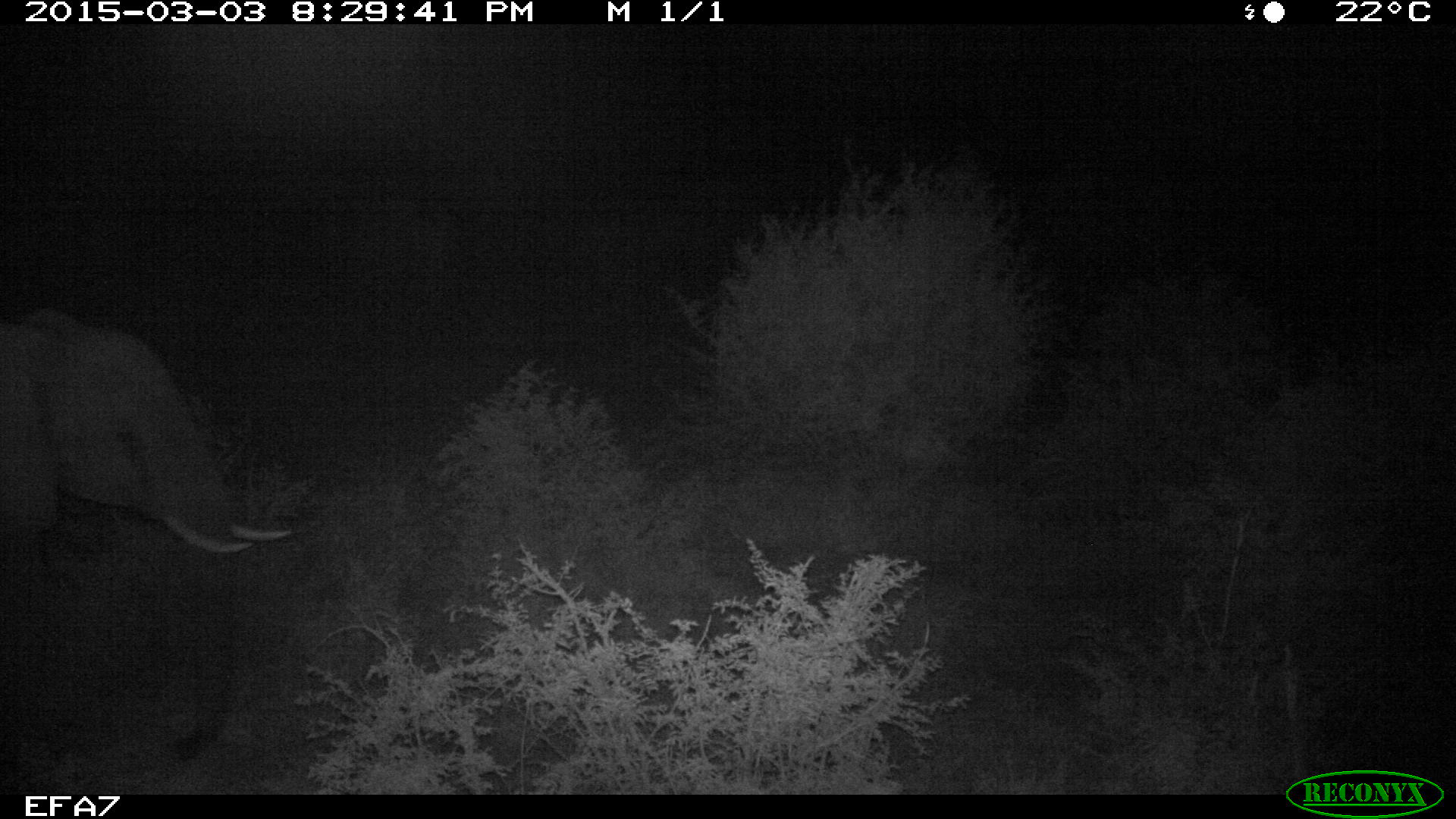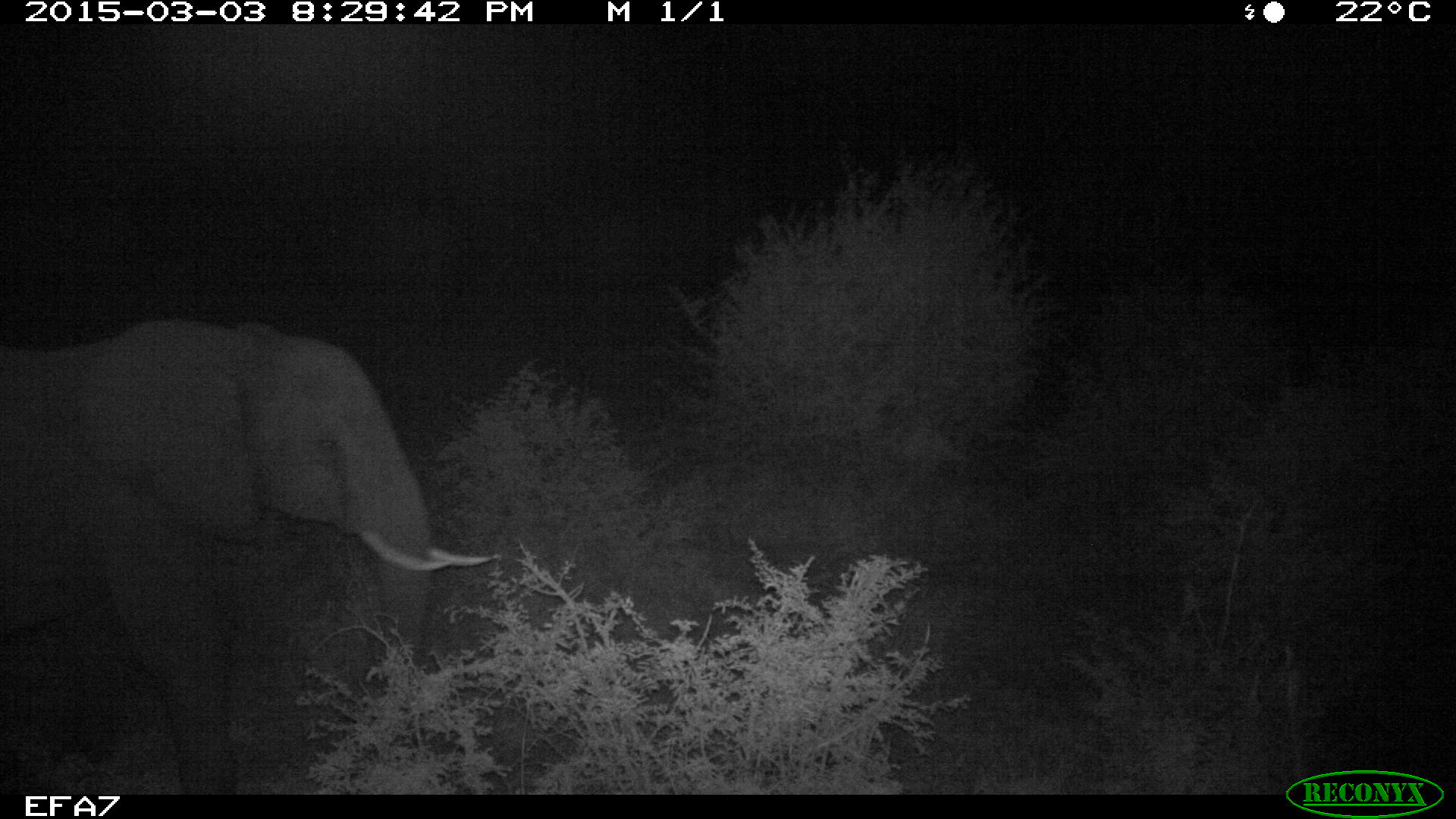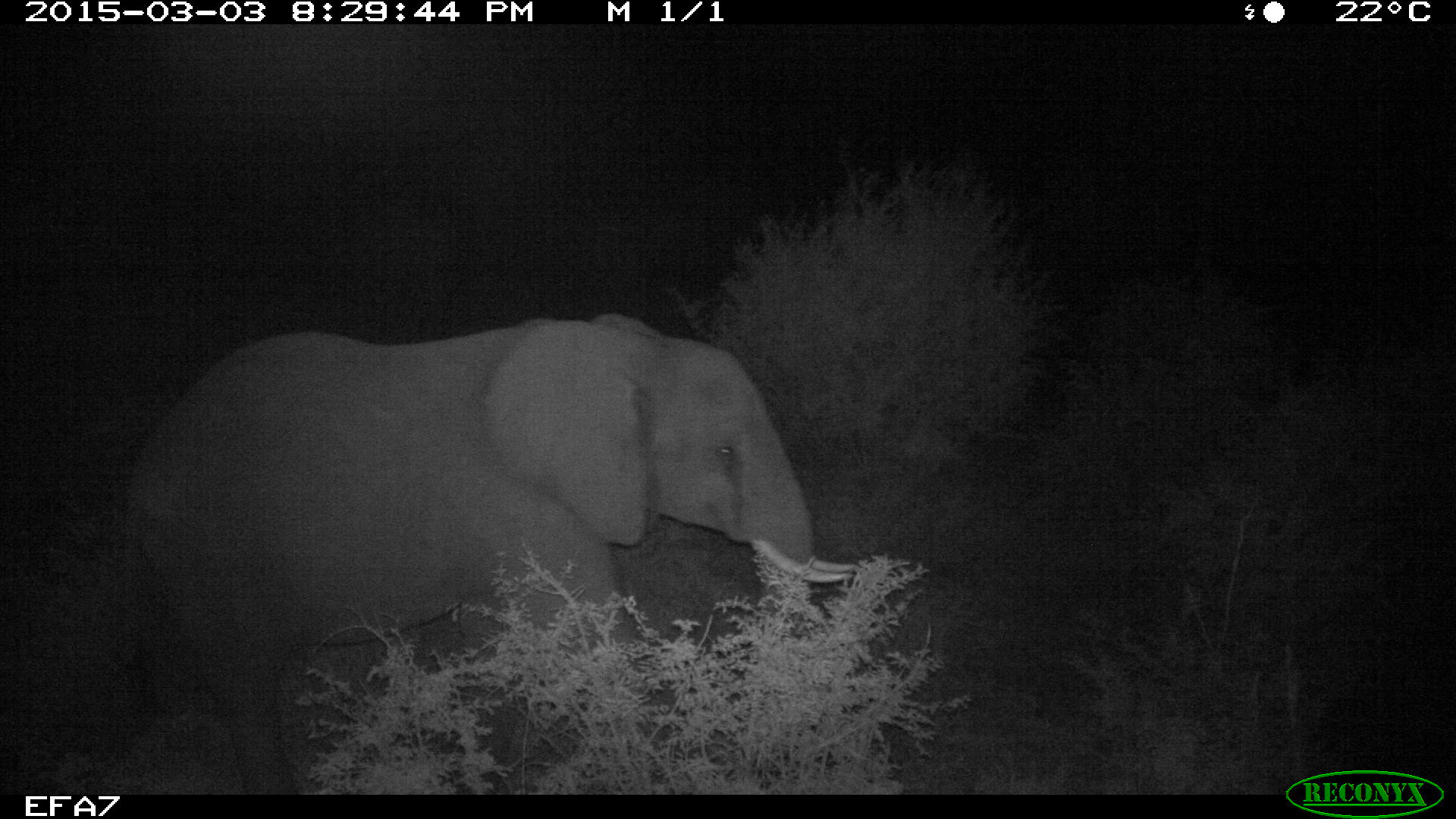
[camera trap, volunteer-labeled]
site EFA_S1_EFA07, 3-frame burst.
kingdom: Animalia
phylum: Chordata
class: Mammalia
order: Proboscidea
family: Elephantidae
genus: Loxodonta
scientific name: Loxodonta africana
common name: african bush elephant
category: elephant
Elephant (african bush elephant) (Loxodonta africana), count 1. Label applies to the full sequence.